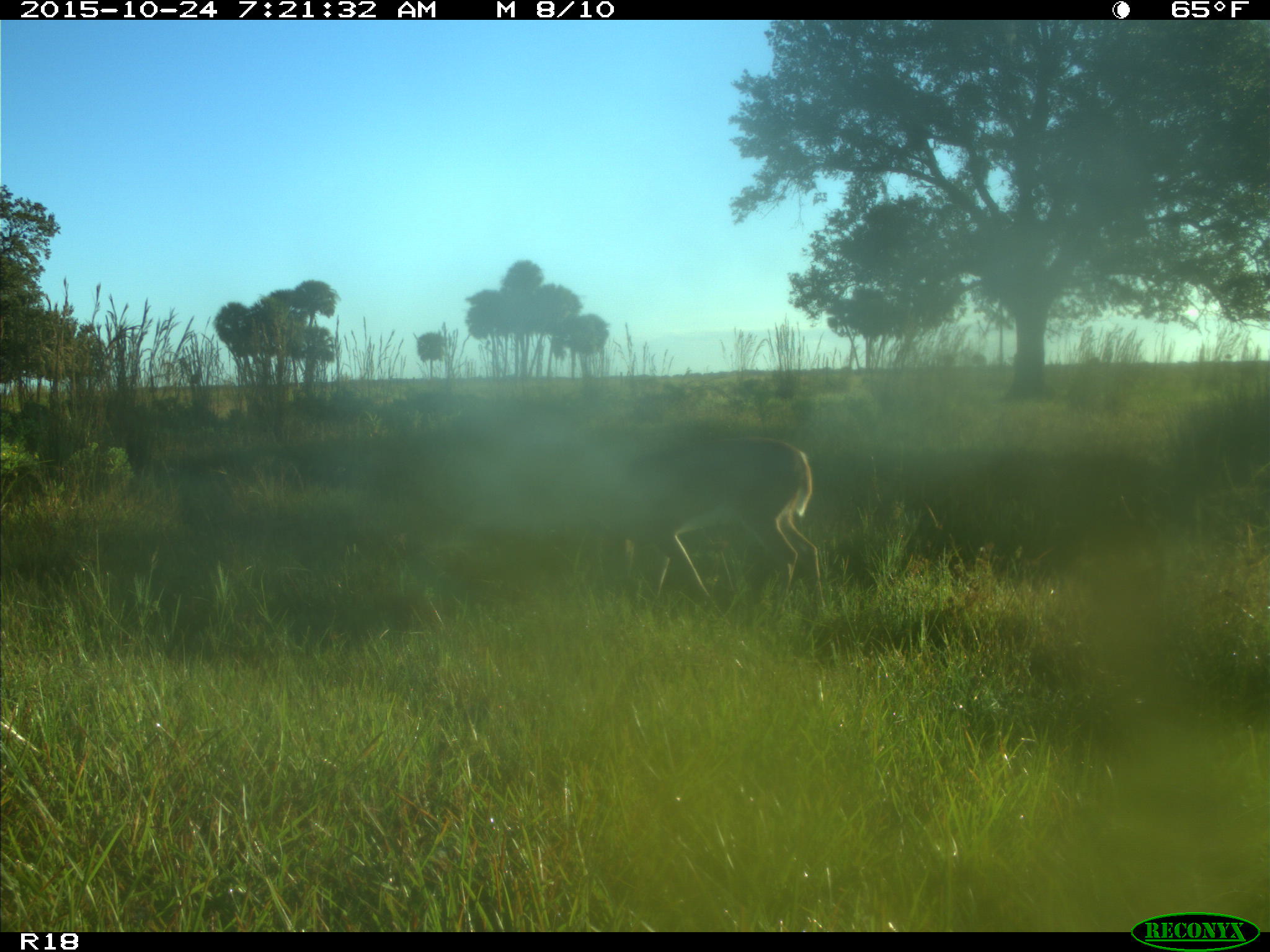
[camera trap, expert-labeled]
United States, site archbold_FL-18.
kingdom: Animalia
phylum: Chordata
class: Mammalia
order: Artiodactyla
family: Cervidae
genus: Odocoileus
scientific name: Odocoileus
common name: deer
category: unidentified deer